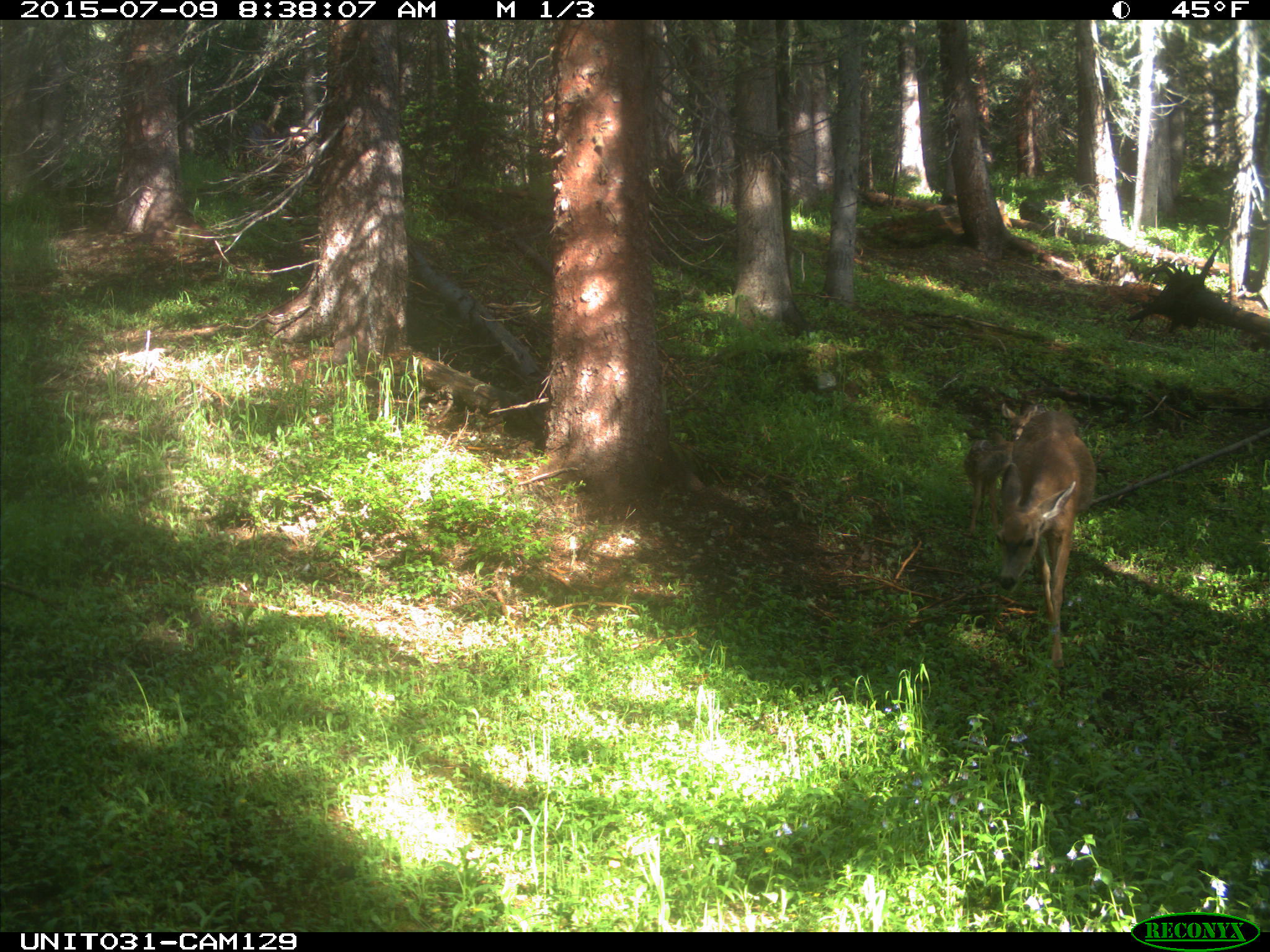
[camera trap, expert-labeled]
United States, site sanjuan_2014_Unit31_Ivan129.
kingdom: Animalia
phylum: Chordata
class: Mammalia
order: Artiodactyla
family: Cervidae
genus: Odocoileus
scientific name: Odocoileus hemionus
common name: mule deer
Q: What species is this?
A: Odocoileus hemionus (mule deer).